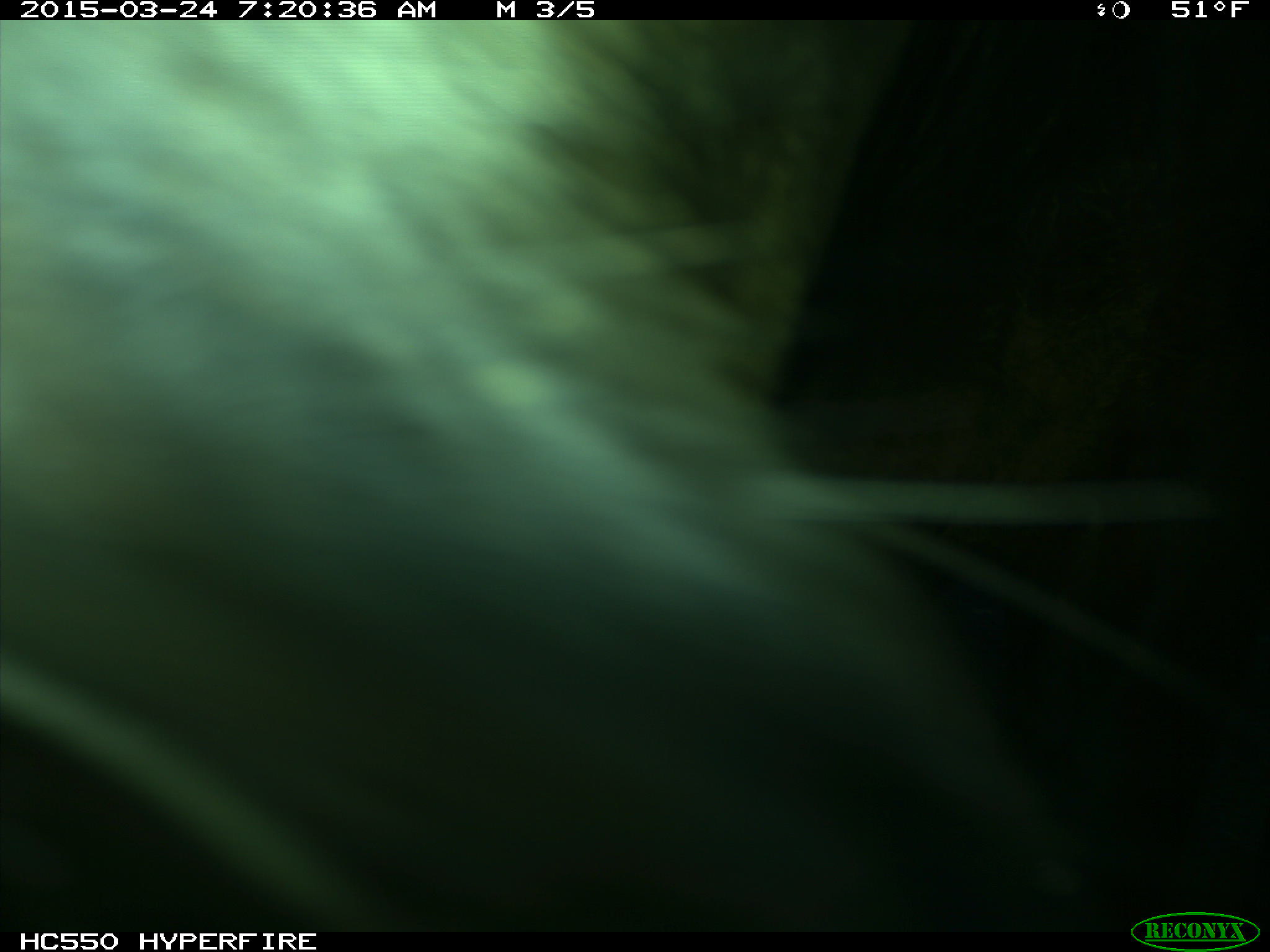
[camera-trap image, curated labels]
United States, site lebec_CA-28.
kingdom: Animalia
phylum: Chordata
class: Mammalia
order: Artiodactyla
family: Bovidae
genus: Bos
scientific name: Bos taurus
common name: domestic cow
Bos taurus (domestic cow).